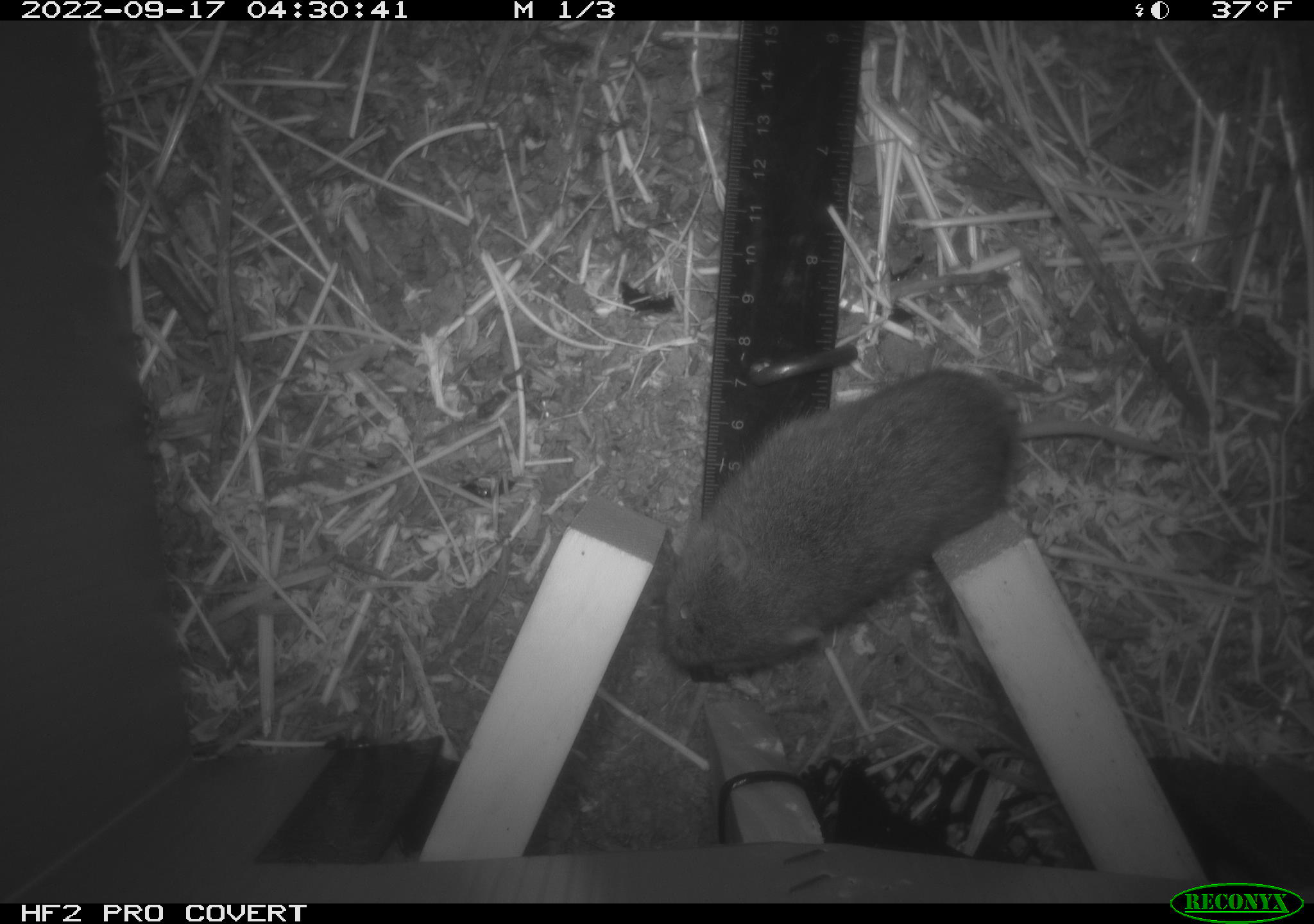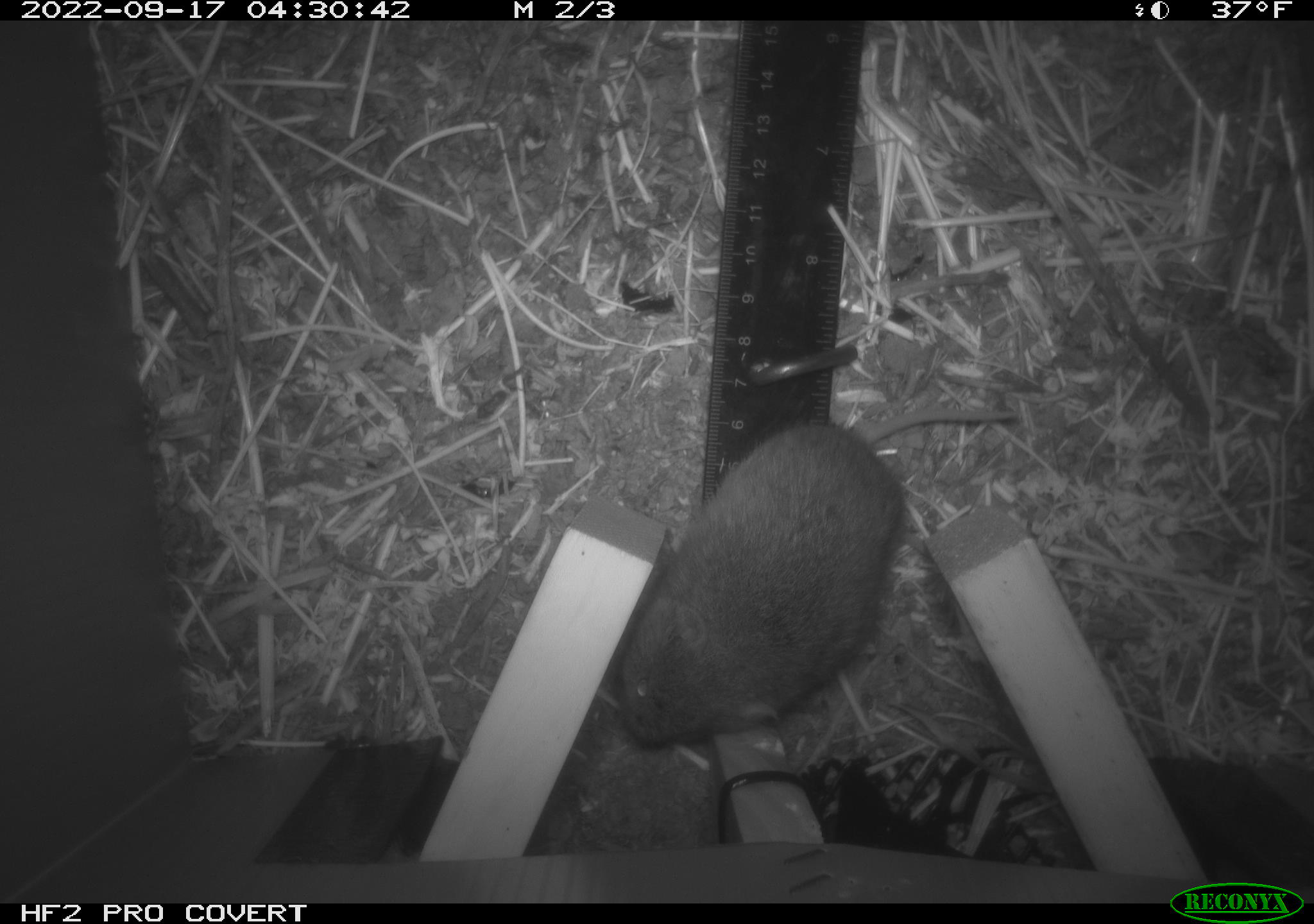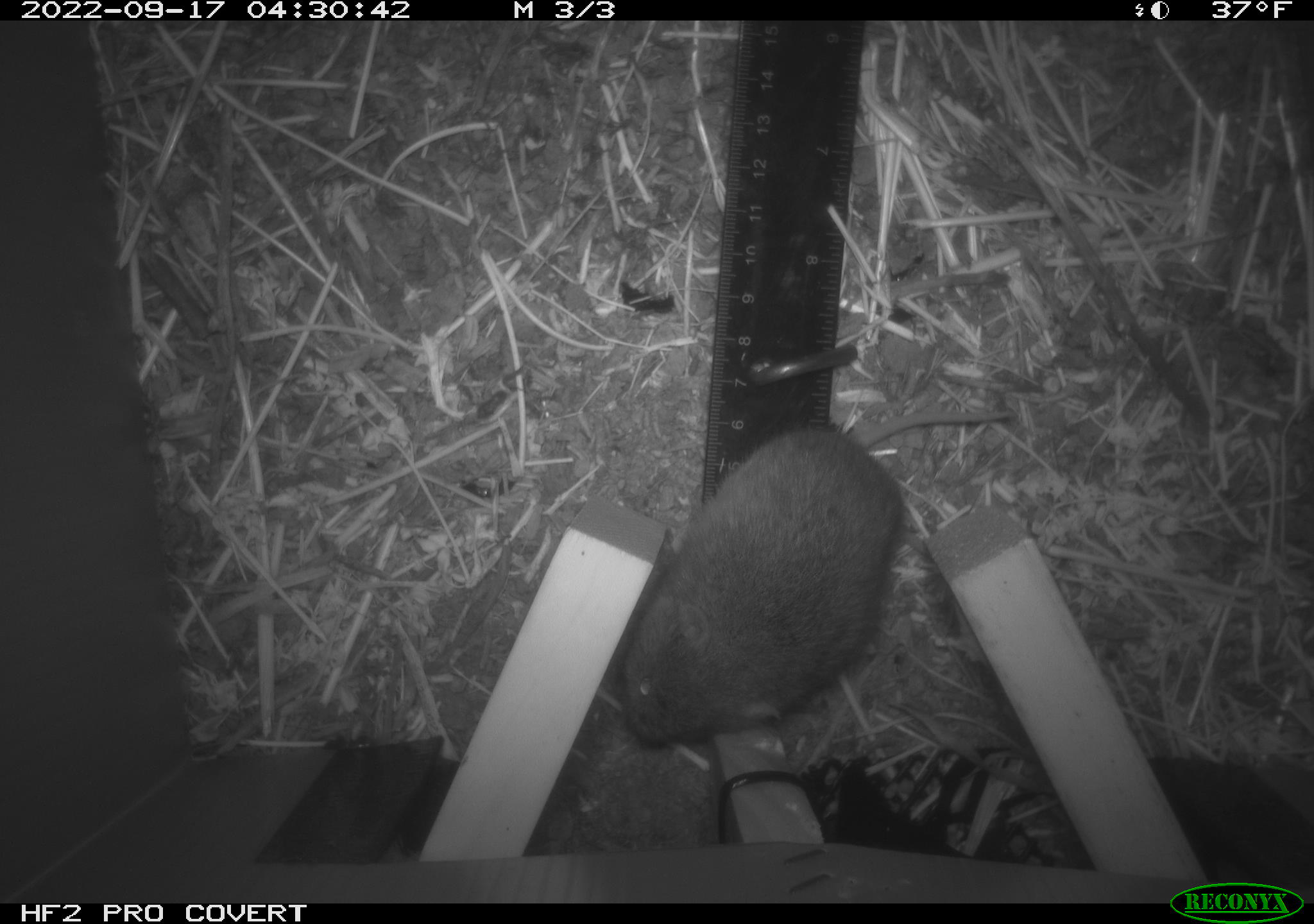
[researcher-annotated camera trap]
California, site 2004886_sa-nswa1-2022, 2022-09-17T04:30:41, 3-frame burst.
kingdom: Animalia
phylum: Chordata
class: Mammalia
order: Rodentia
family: Cricetidae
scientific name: Cricetidae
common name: hamsters, voles, lemmings, and allies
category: cricetidae family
Cricetidae family (hamsters, voles, lemmings, and allies) (Cricetidae).